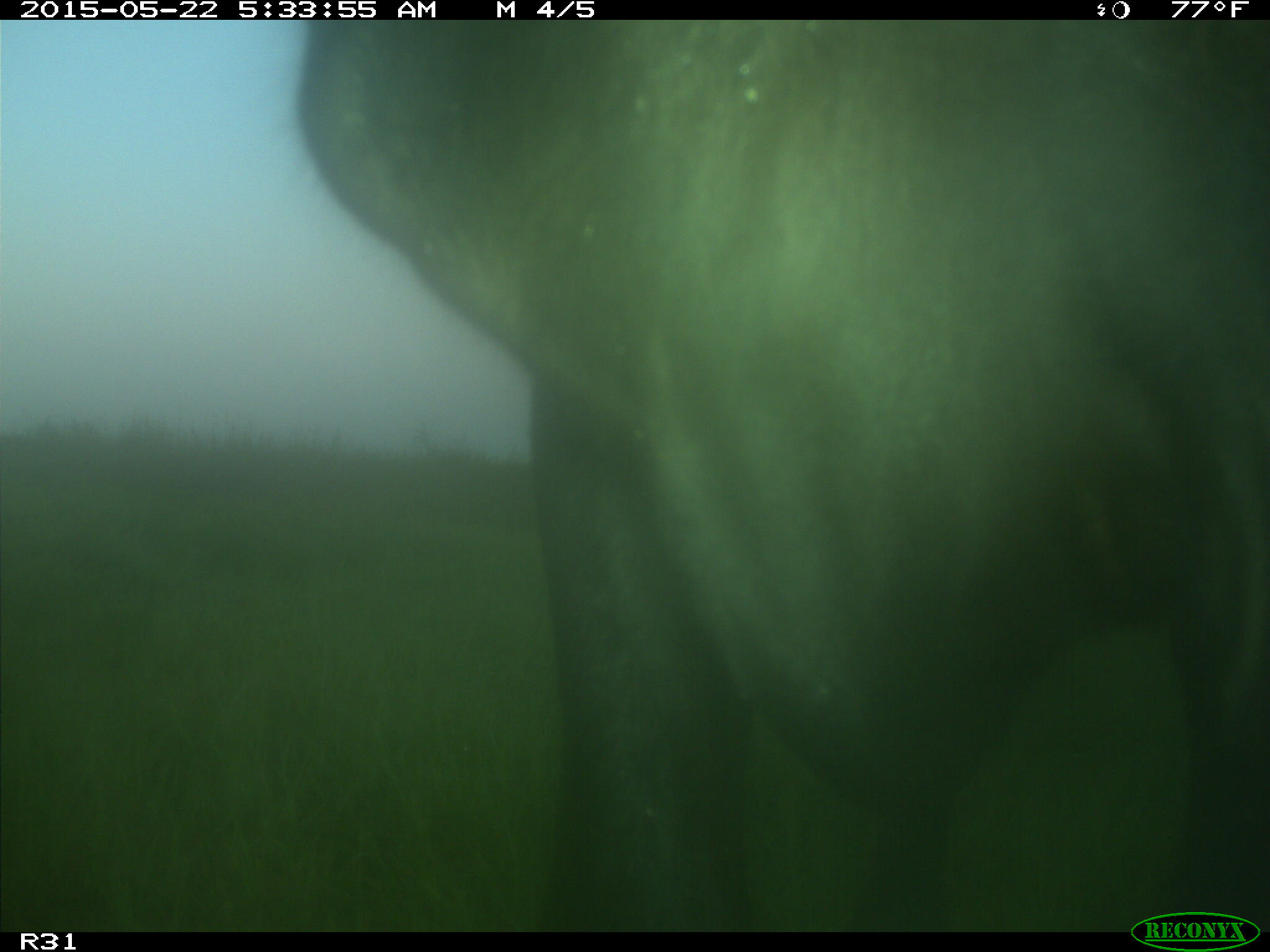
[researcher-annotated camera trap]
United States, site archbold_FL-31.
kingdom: Animalia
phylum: Chordata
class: Mammalia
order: Artiodactyla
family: Bovidae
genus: Bos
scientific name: Bos taurus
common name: domestic cow